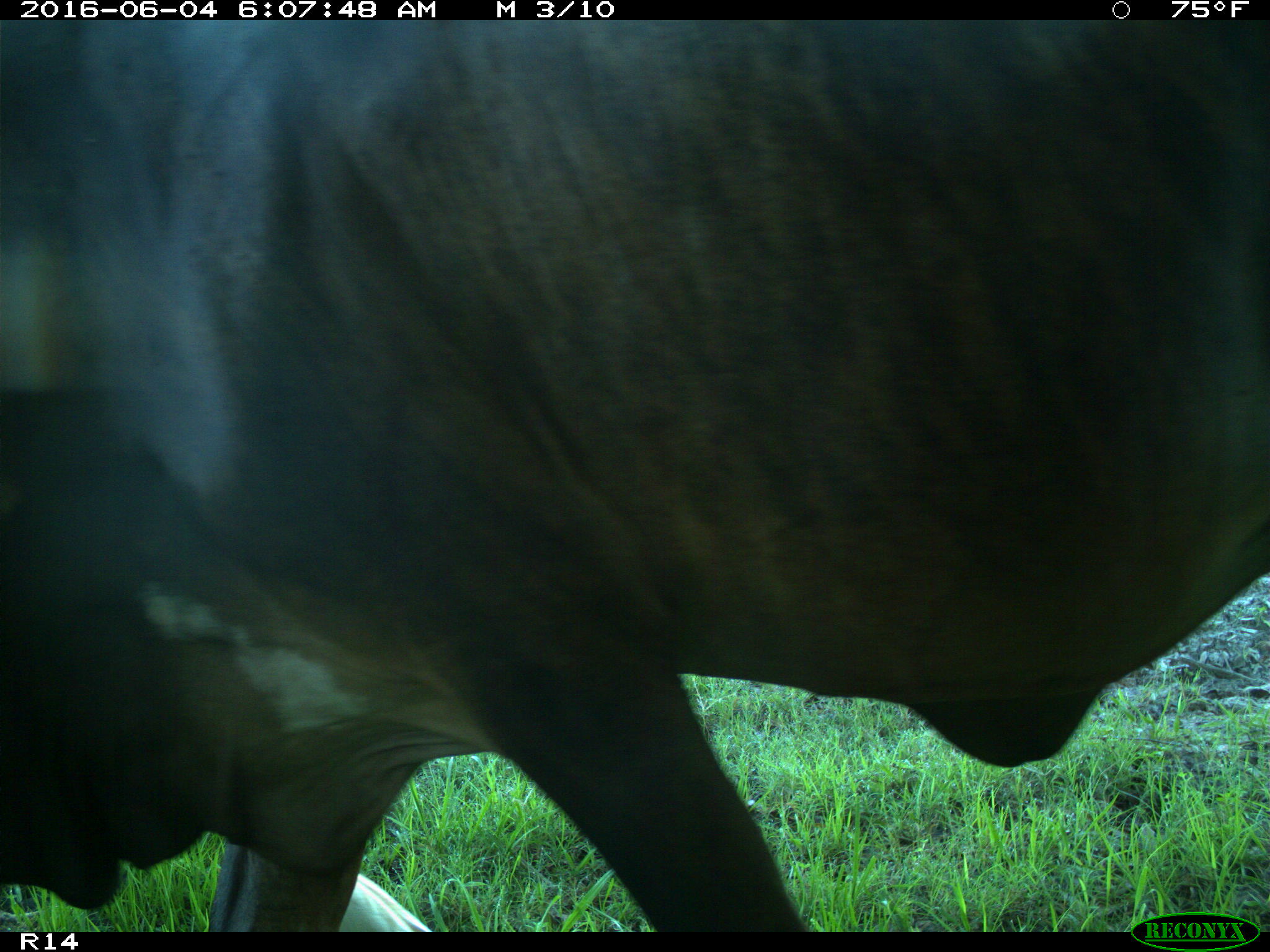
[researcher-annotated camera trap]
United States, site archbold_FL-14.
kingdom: Animalia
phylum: Chordata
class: Mammalia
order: Artiodactyla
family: Bovidae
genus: Bos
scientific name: Bos taurus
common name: domestic cow